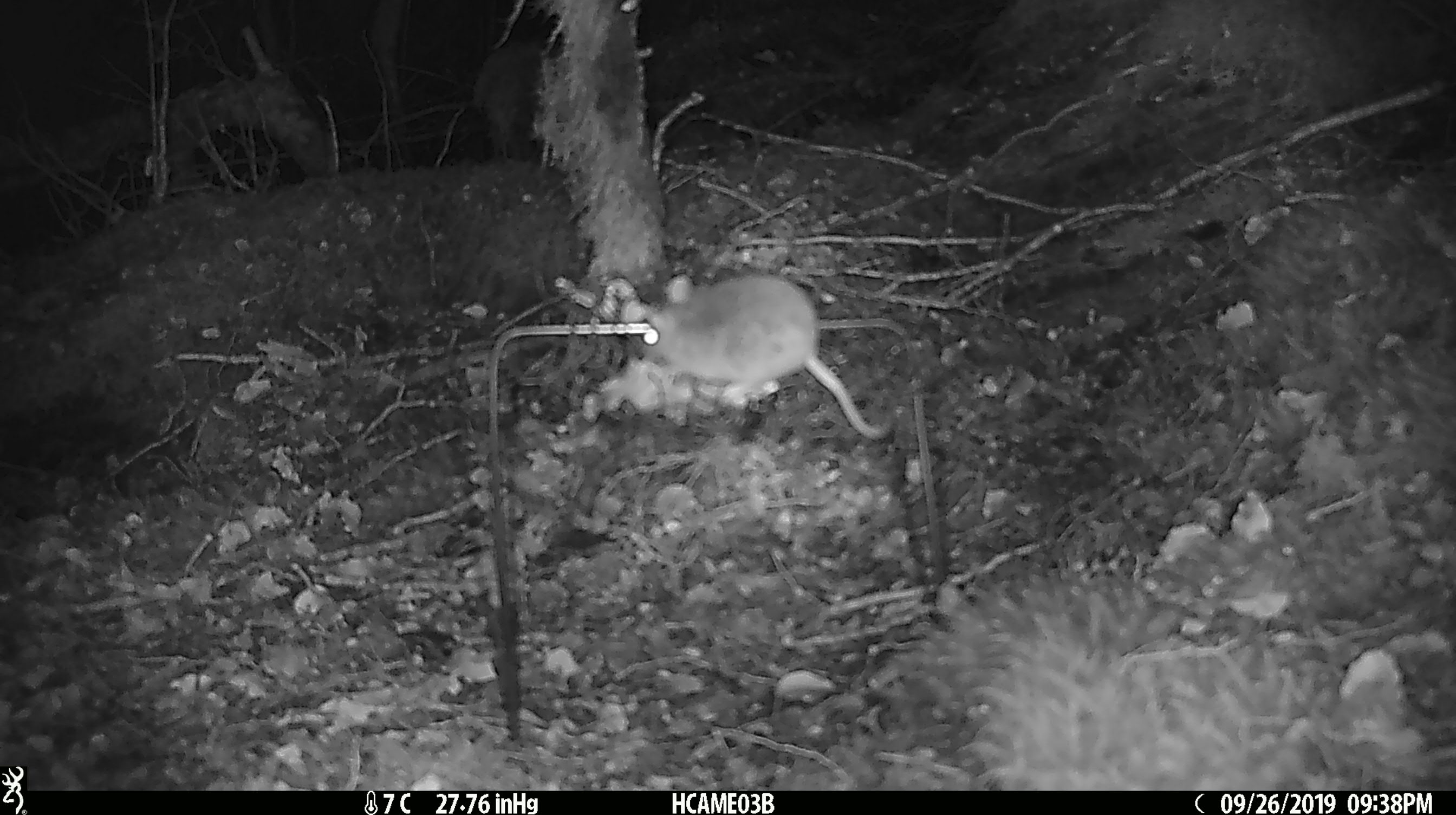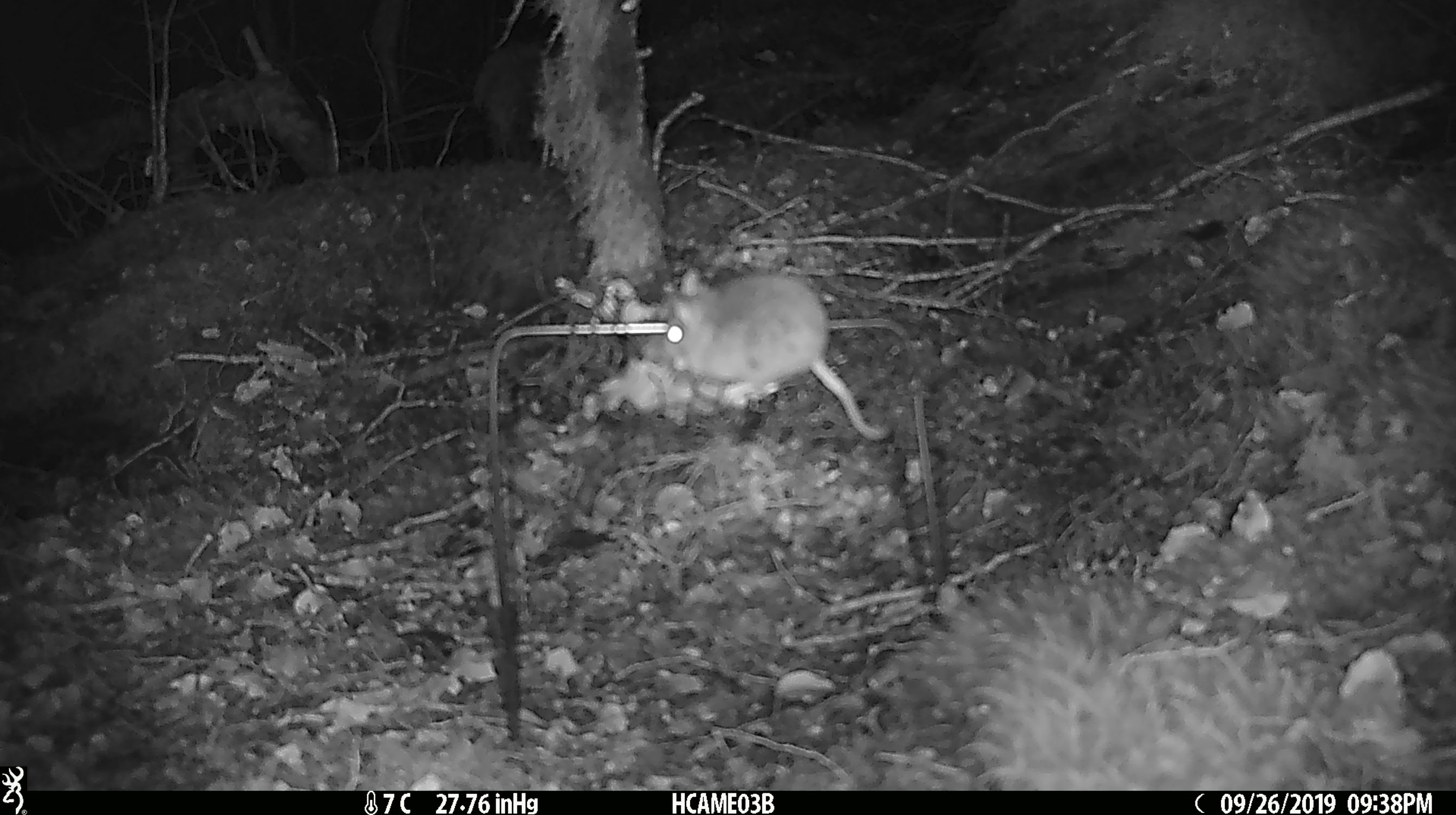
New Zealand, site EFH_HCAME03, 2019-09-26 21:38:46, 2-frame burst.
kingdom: Animalia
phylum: Chordata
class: Mammalia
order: Rodentia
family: Muridae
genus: Mus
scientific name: Mus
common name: mouse